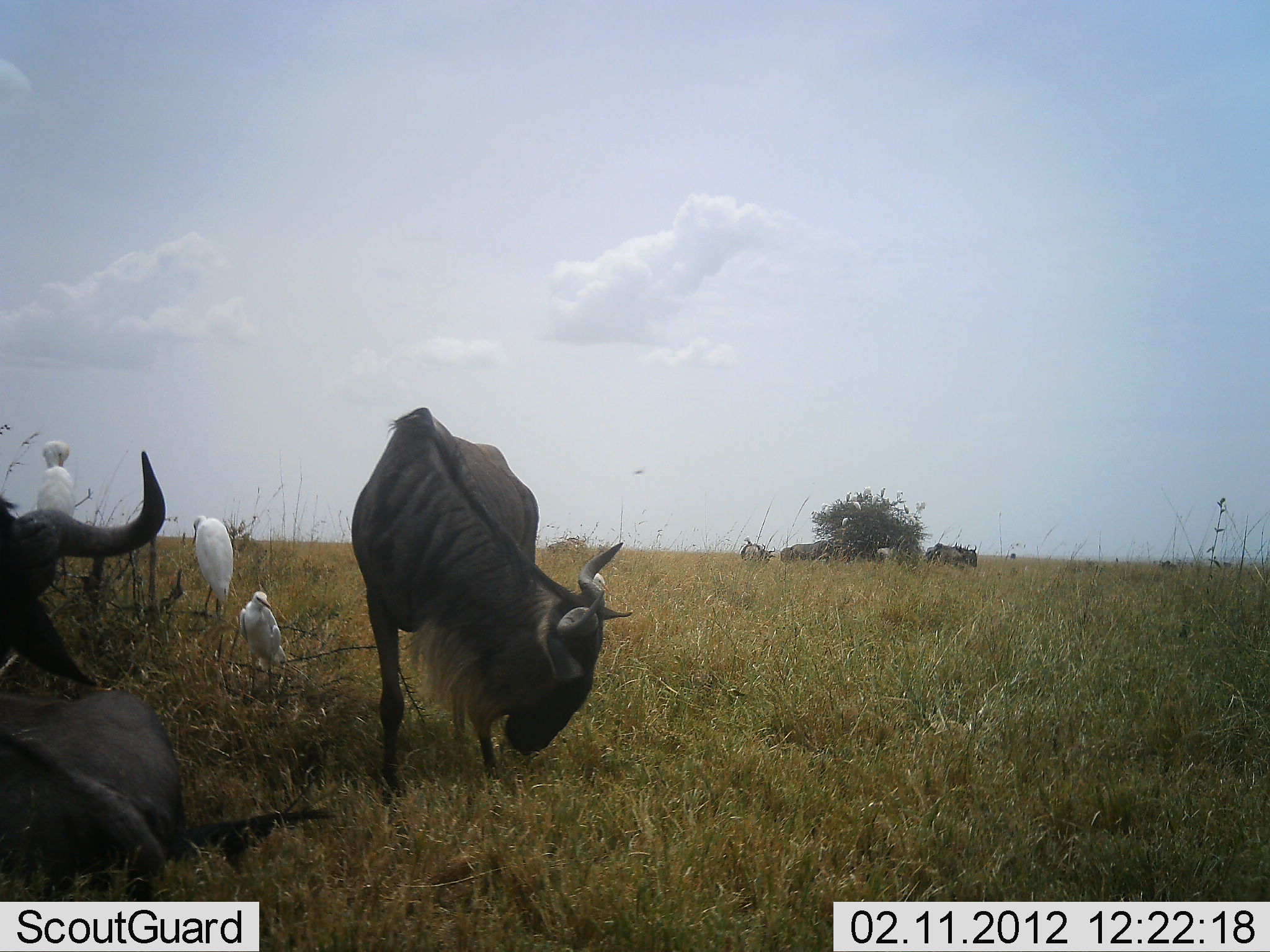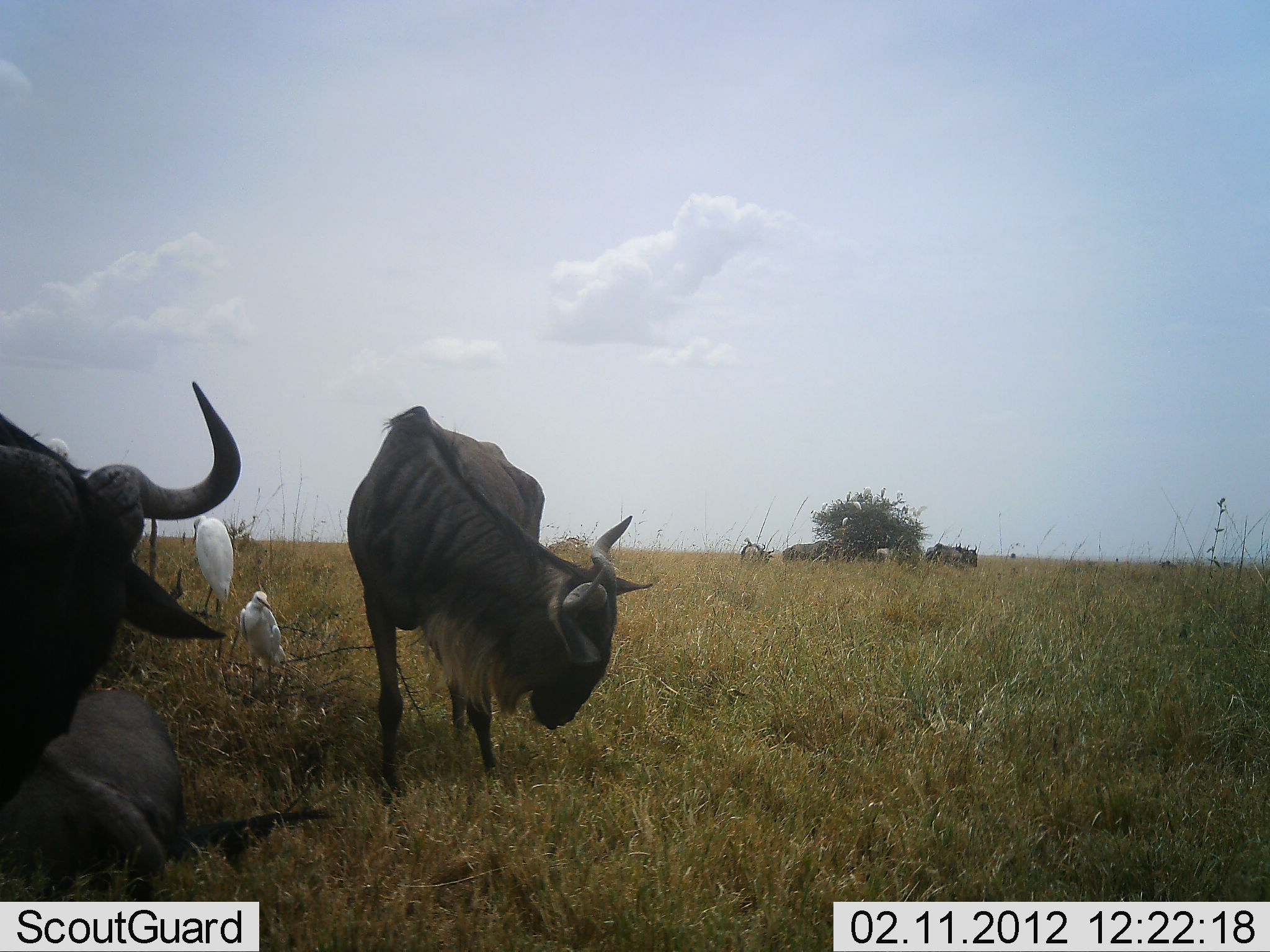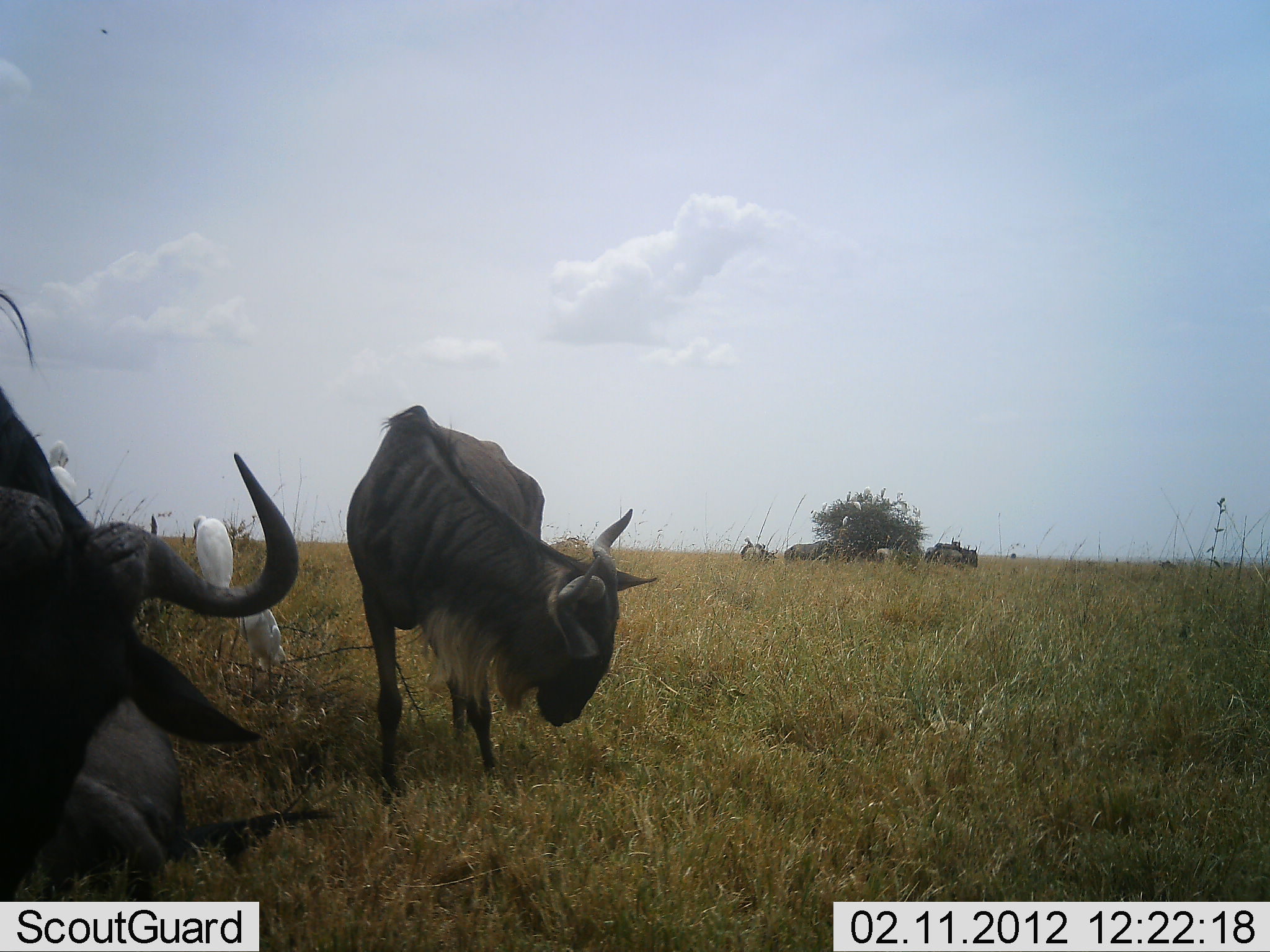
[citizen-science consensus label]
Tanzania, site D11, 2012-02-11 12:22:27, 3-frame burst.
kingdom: Animalia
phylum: Chordata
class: Aves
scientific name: Aves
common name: bird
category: otherbird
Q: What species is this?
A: Otherbird (bird) (Aves).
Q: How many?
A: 3.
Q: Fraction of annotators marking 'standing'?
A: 88%.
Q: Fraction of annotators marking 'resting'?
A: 24%.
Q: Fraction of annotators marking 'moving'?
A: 6%.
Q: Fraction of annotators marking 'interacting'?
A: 0%.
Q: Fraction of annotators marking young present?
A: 0%.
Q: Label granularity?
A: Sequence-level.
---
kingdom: Animalia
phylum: Chordata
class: Mammalia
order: Artiodactyla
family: Bovidae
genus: Connochaetes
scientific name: Connochaetes taurinus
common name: blue wildebeest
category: wildebeest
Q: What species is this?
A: Wildebeest (blue wildebeest) (Connochaetes taurinus).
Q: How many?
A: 5.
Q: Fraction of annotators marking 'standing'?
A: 70%.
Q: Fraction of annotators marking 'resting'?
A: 85%.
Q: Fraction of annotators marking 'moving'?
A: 5%.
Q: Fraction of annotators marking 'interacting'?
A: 0%.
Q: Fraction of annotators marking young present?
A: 0%.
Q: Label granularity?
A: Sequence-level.